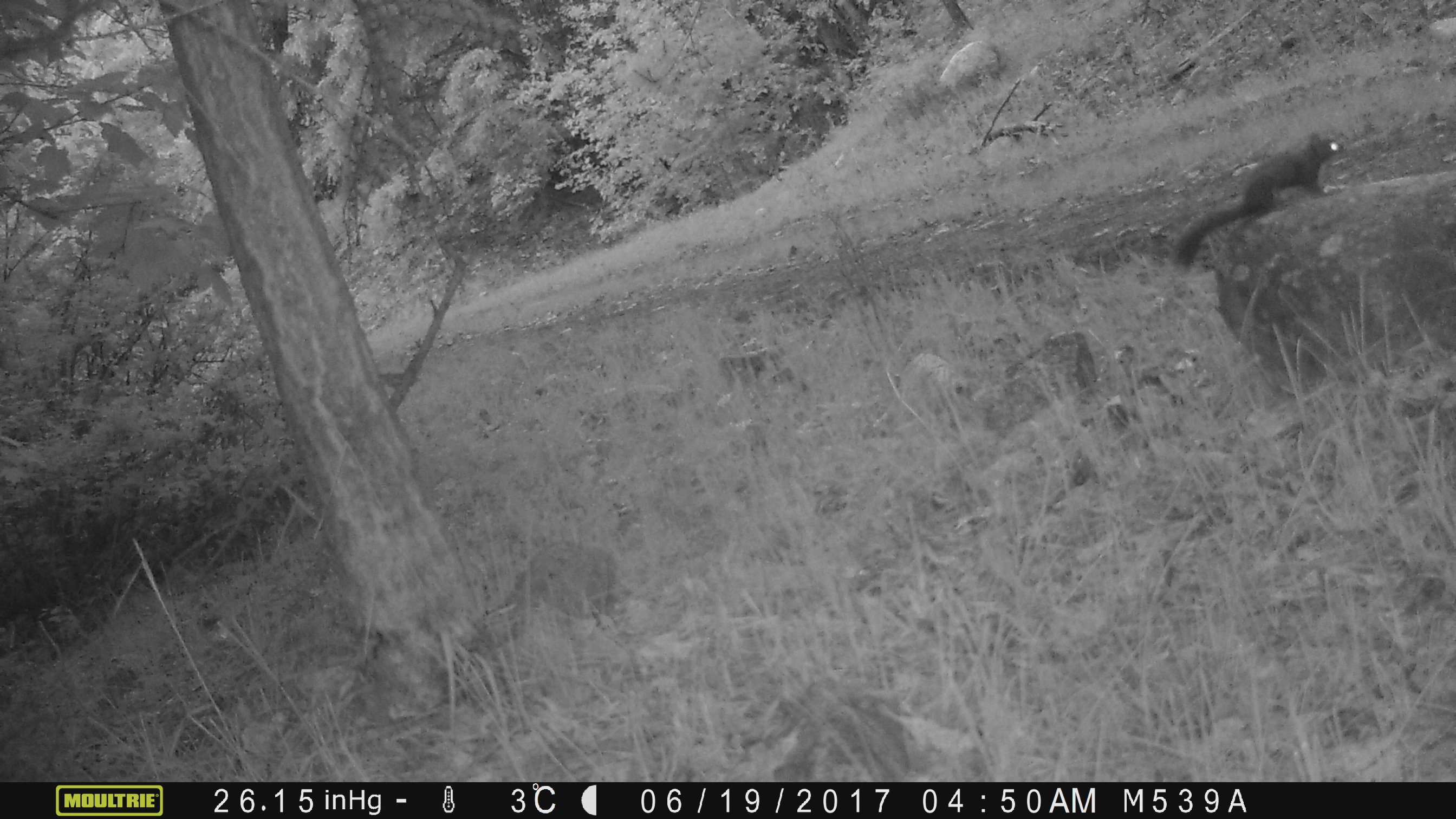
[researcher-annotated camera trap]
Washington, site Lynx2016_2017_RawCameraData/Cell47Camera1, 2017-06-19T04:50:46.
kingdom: Animalia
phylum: Chordata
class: Mammalia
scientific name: Mammalia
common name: small mammal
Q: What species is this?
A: Small mammal (Mammalia).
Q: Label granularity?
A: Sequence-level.